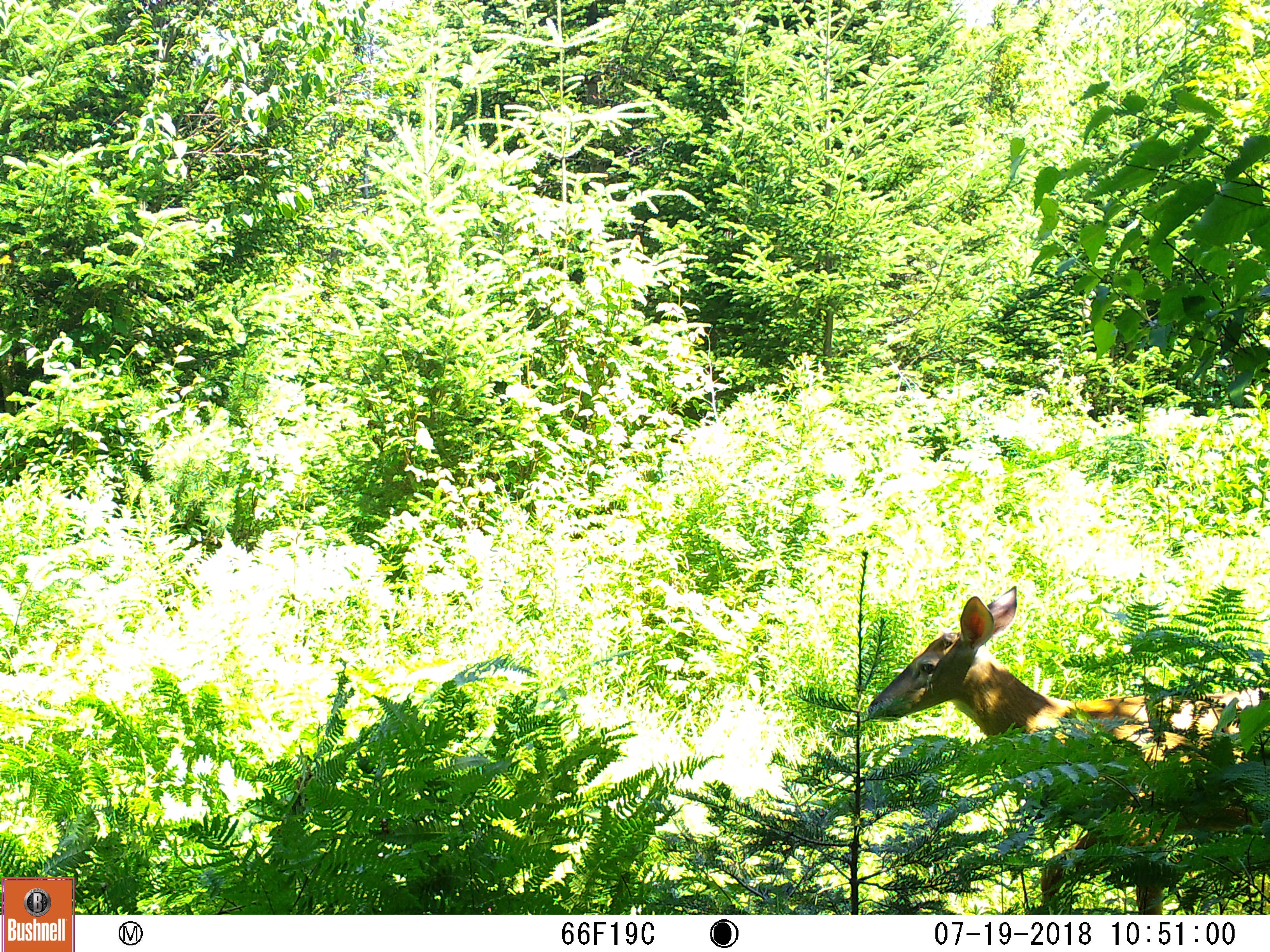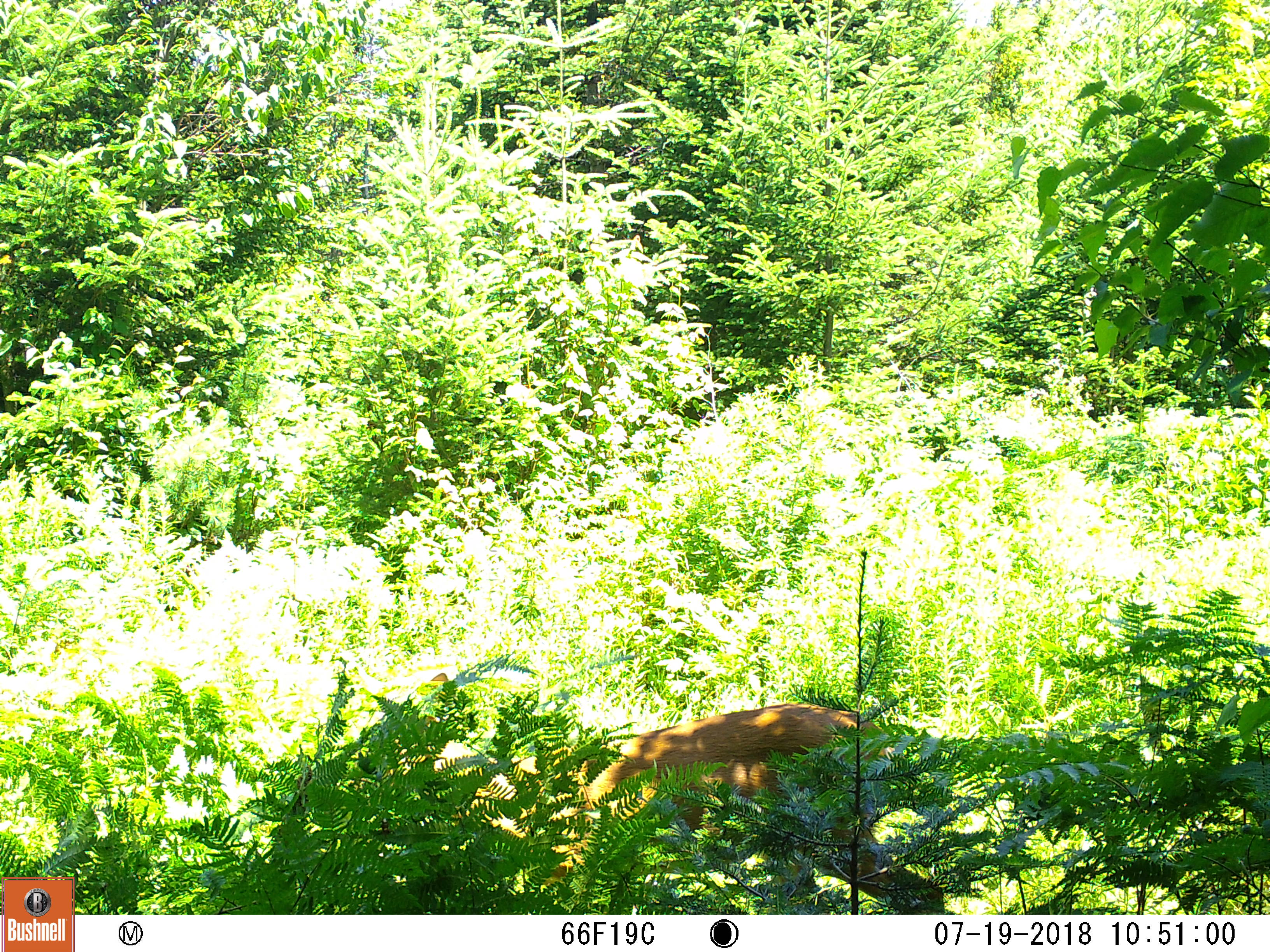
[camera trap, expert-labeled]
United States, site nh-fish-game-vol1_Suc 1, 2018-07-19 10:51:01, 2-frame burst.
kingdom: Animalia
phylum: Chordata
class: Mammalia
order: Artiodactyla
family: Cervidae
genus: Odocoileus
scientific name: Odocoileus virginianus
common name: white-tailed deer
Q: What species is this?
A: White-tailed deer (Odocoileus virginianus).